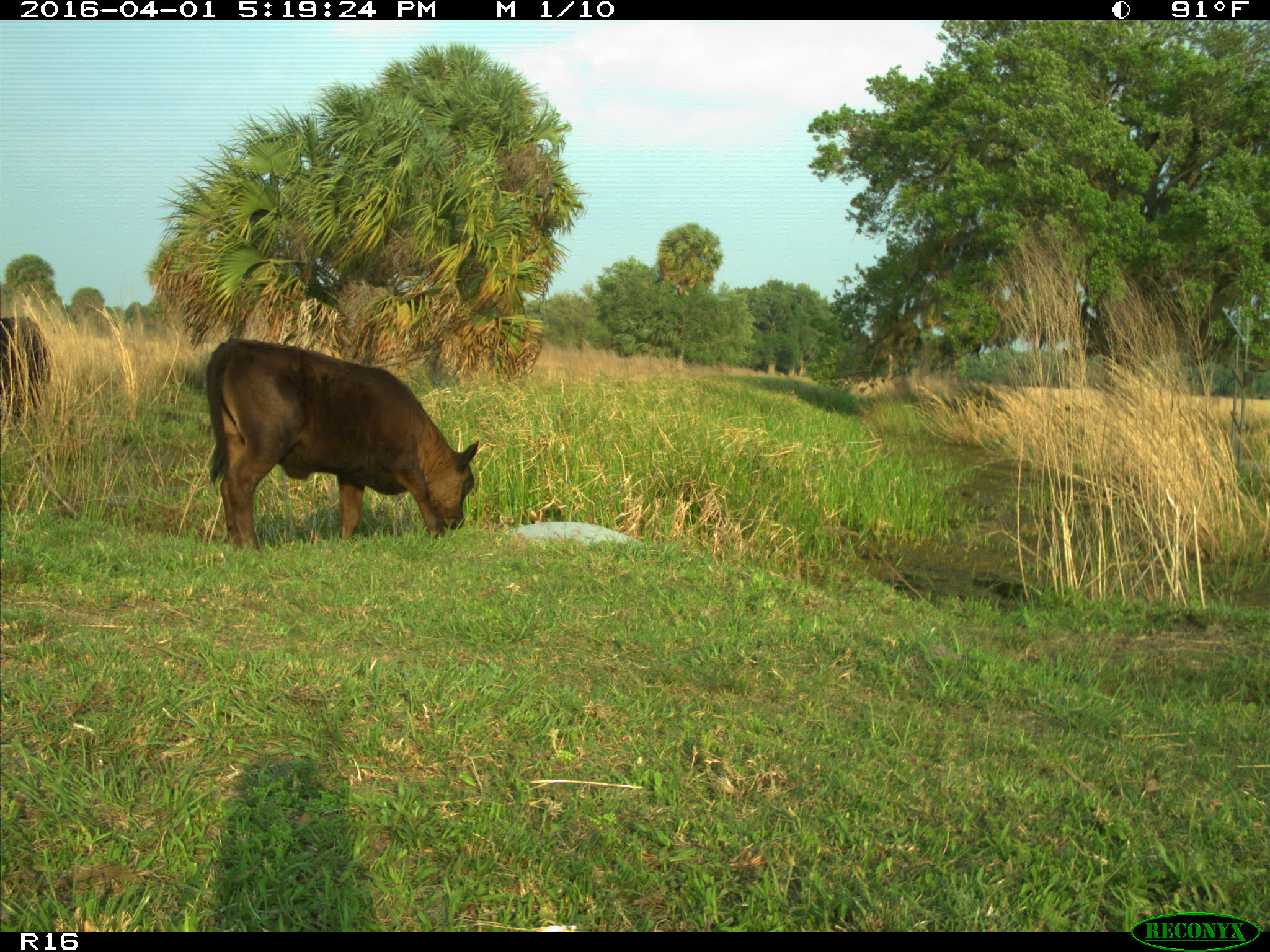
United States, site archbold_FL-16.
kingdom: Animalia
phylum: Chordata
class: Mammalia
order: Artiodactyla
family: Bovidae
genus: Bos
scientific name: Bos taurus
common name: domestic cow